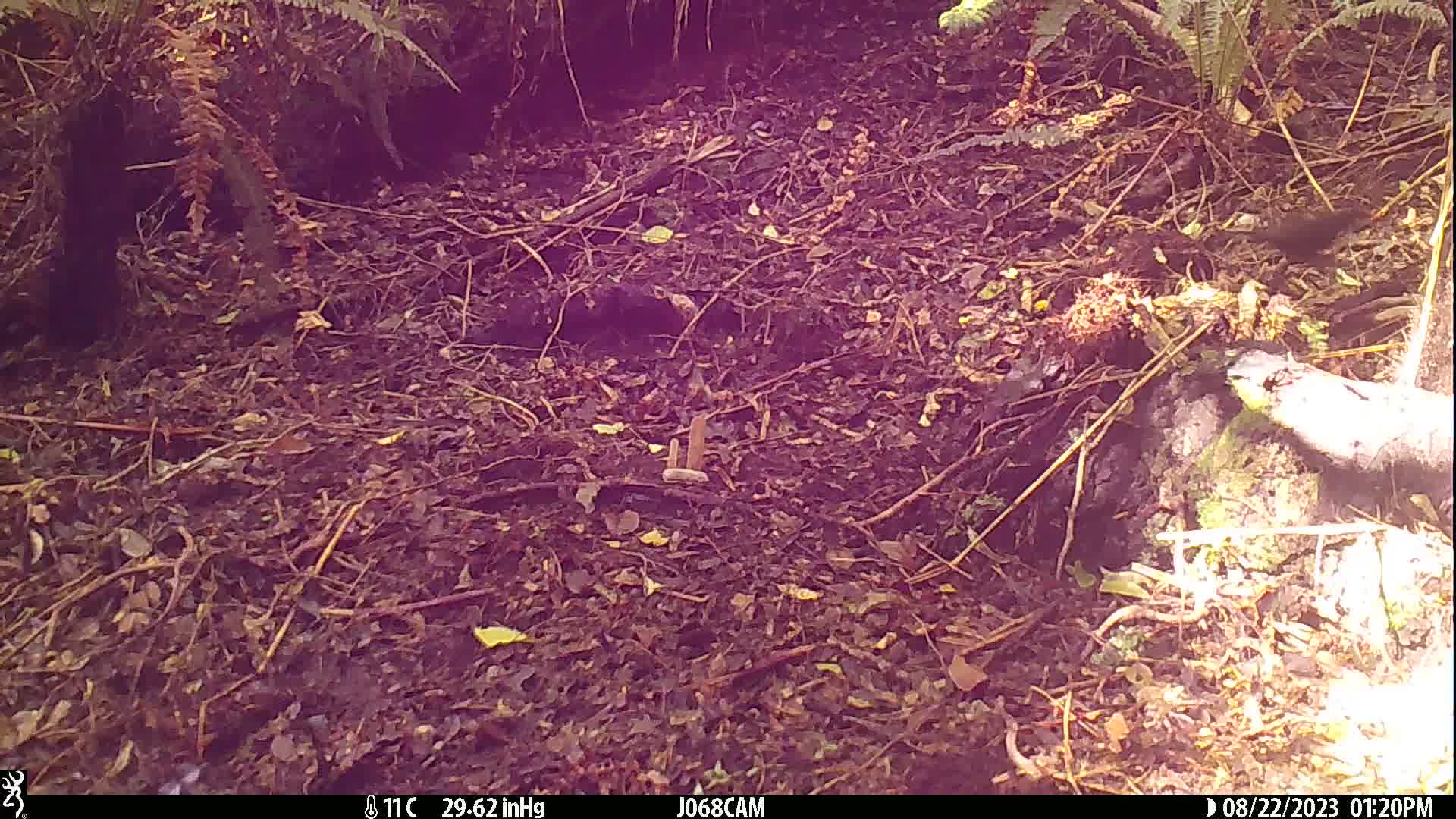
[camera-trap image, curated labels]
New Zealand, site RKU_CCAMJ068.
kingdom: Animalia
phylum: Chordata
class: Aves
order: Passeriformes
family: Turdidae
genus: Turdus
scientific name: Turdus merula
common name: eurasian blackbird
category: blackbird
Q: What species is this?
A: Blackbird (eurasian blackbird) (Turdus merula).